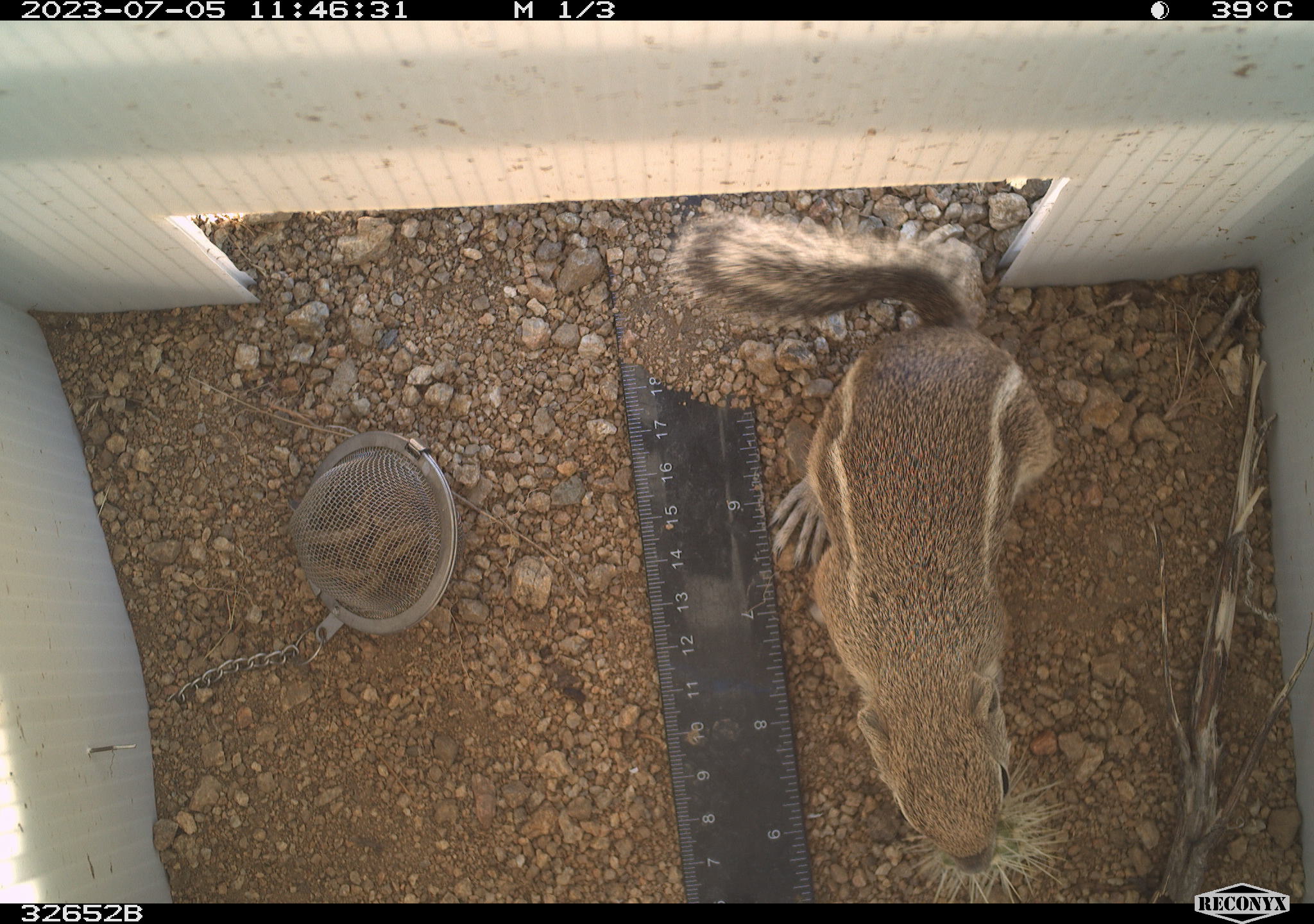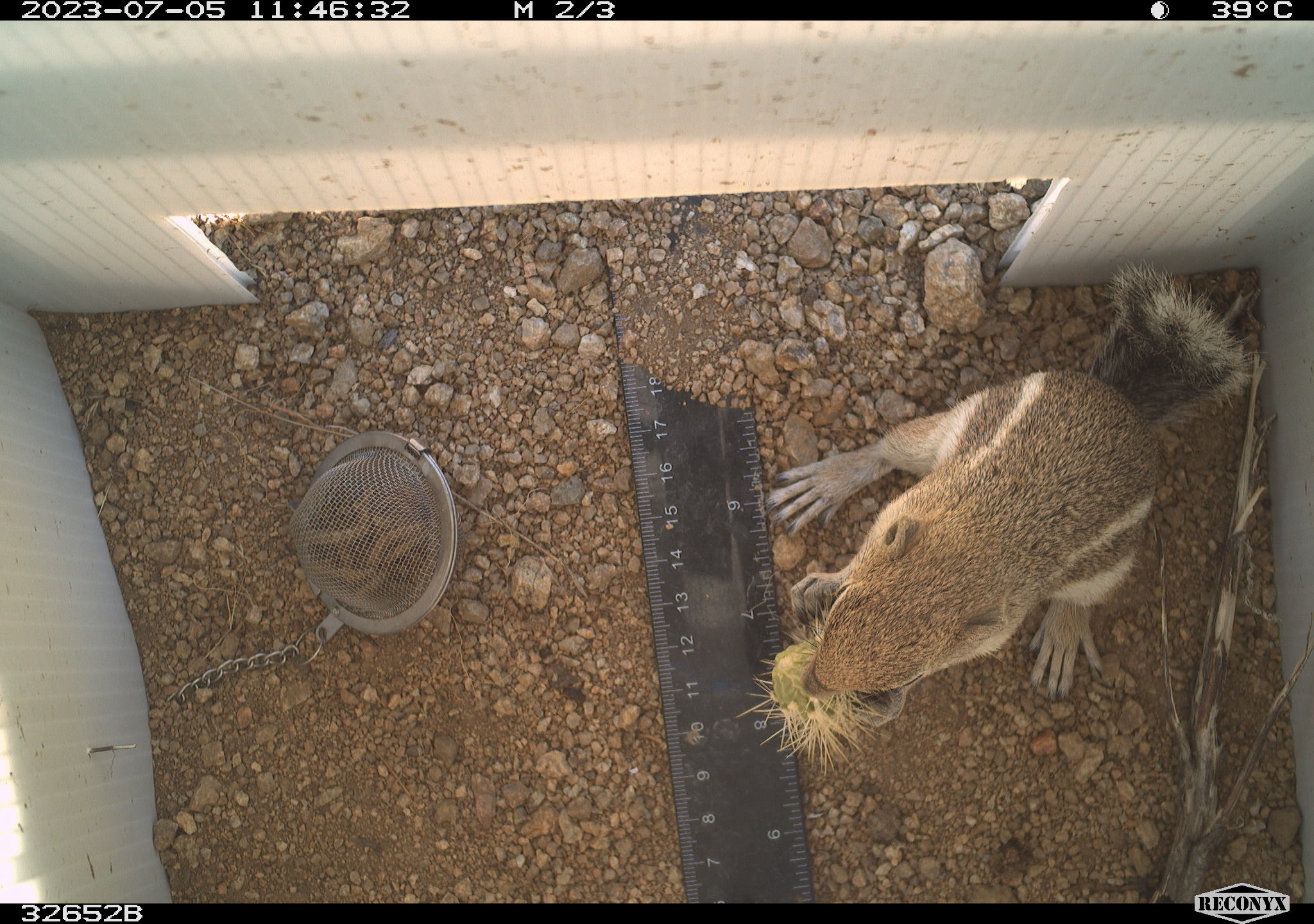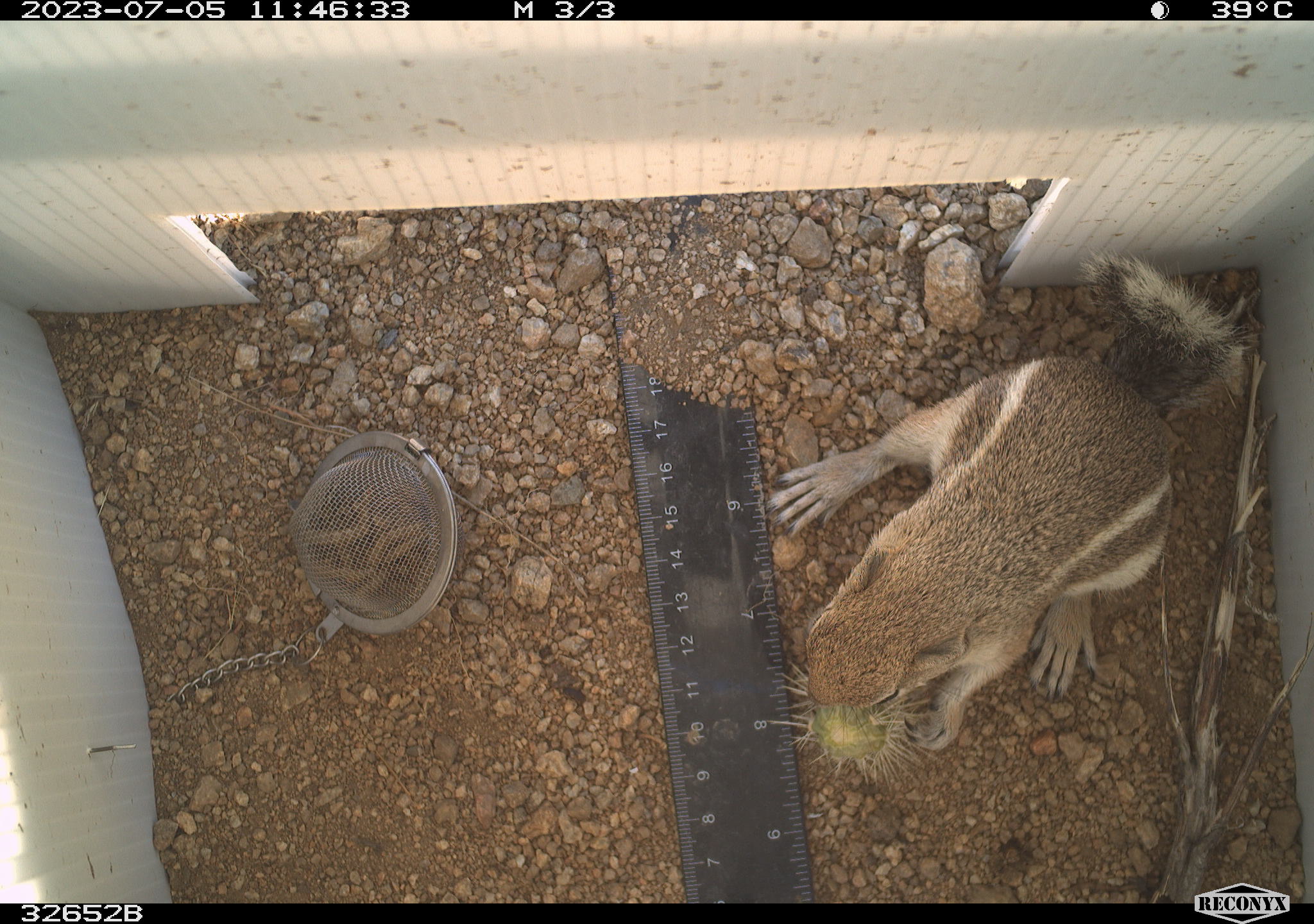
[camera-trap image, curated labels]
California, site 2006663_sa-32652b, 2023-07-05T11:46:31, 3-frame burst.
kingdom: Animalia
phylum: Chordata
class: Mammalia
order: Rodentia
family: Sciuridae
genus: Ammospermophilus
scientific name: Ammospermophilus leucurus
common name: white-tailed antelope squirrel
White-tailed antelope squirrel (Ammospermophilus leucurus).